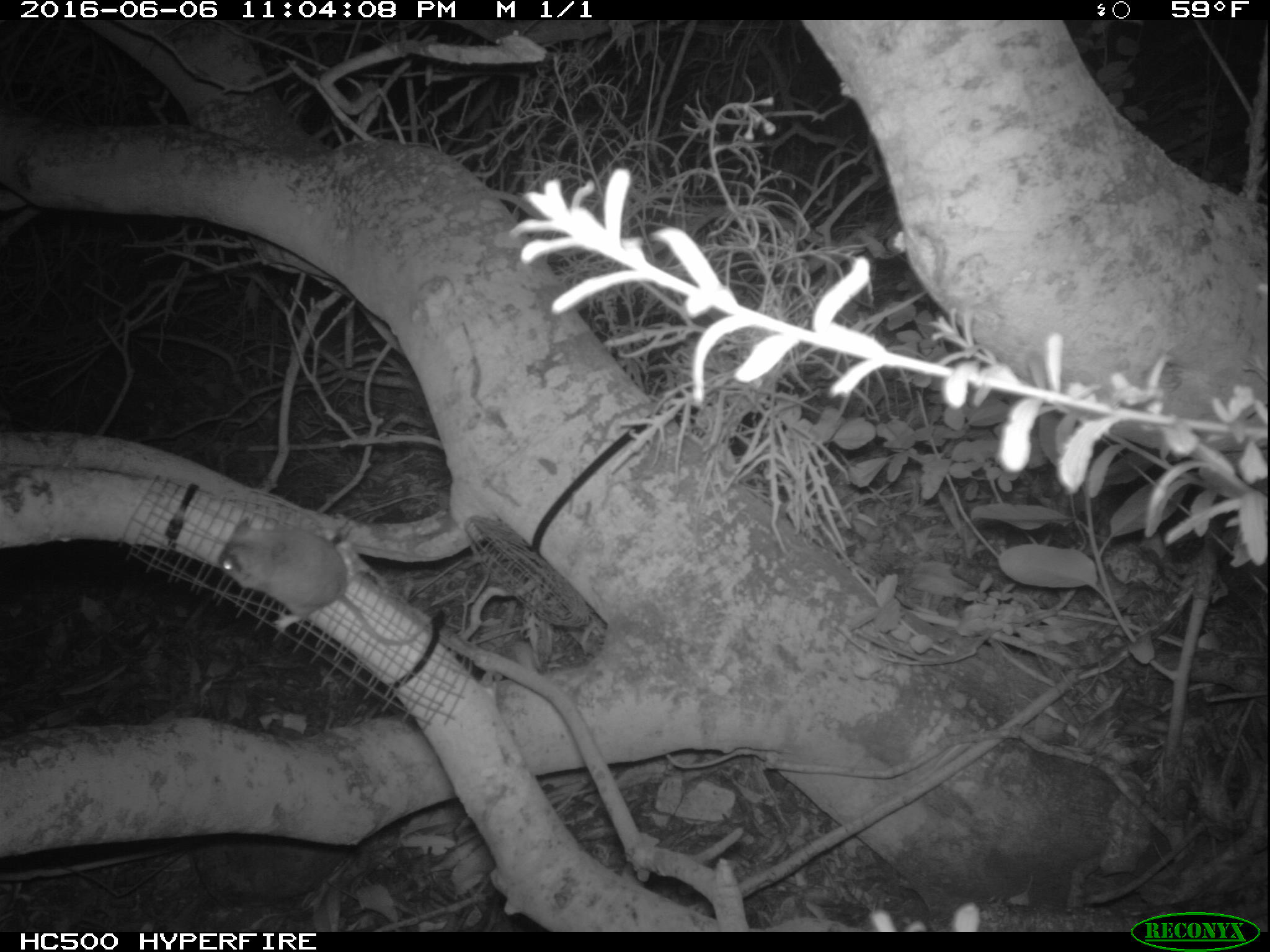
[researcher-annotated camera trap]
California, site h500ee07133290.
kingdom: Animalia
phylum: Chordata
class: Mammalia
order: Rodentia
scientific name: Rodentia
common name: rodent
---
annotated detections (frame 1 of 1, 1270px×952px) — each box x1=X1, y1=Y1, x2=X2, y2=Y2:
rodent: x1=216, y1=517, x2=429, y2=646